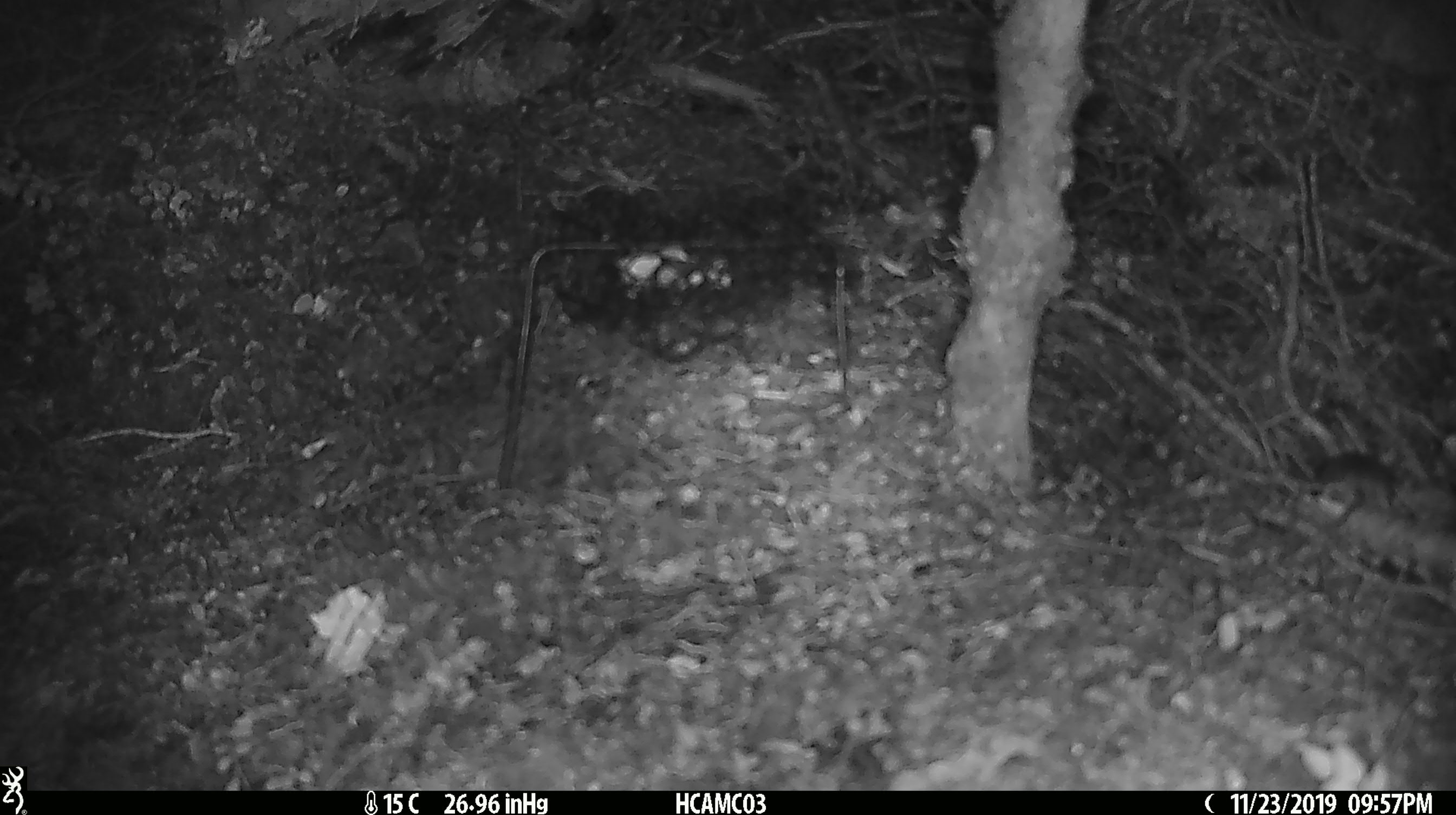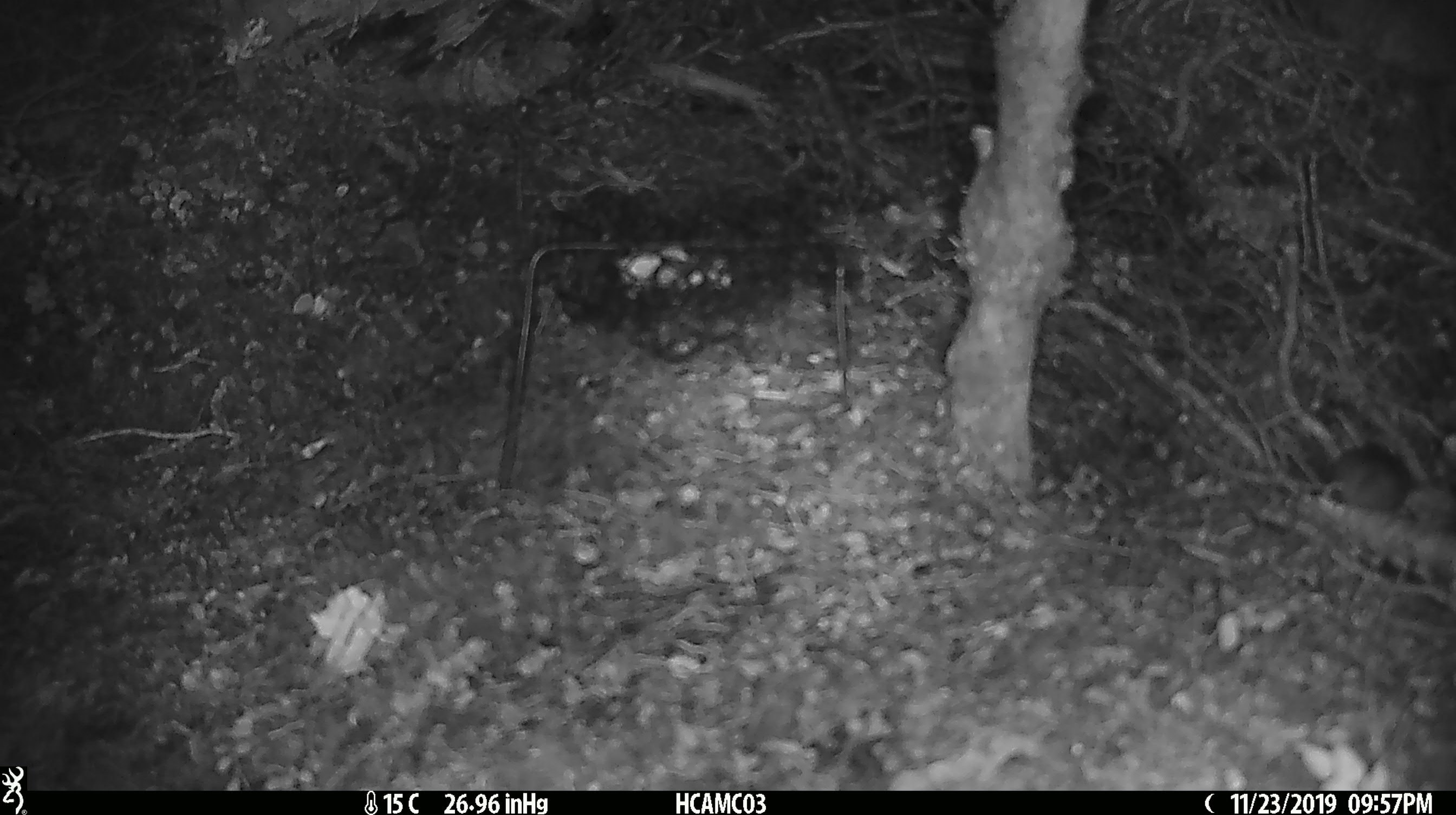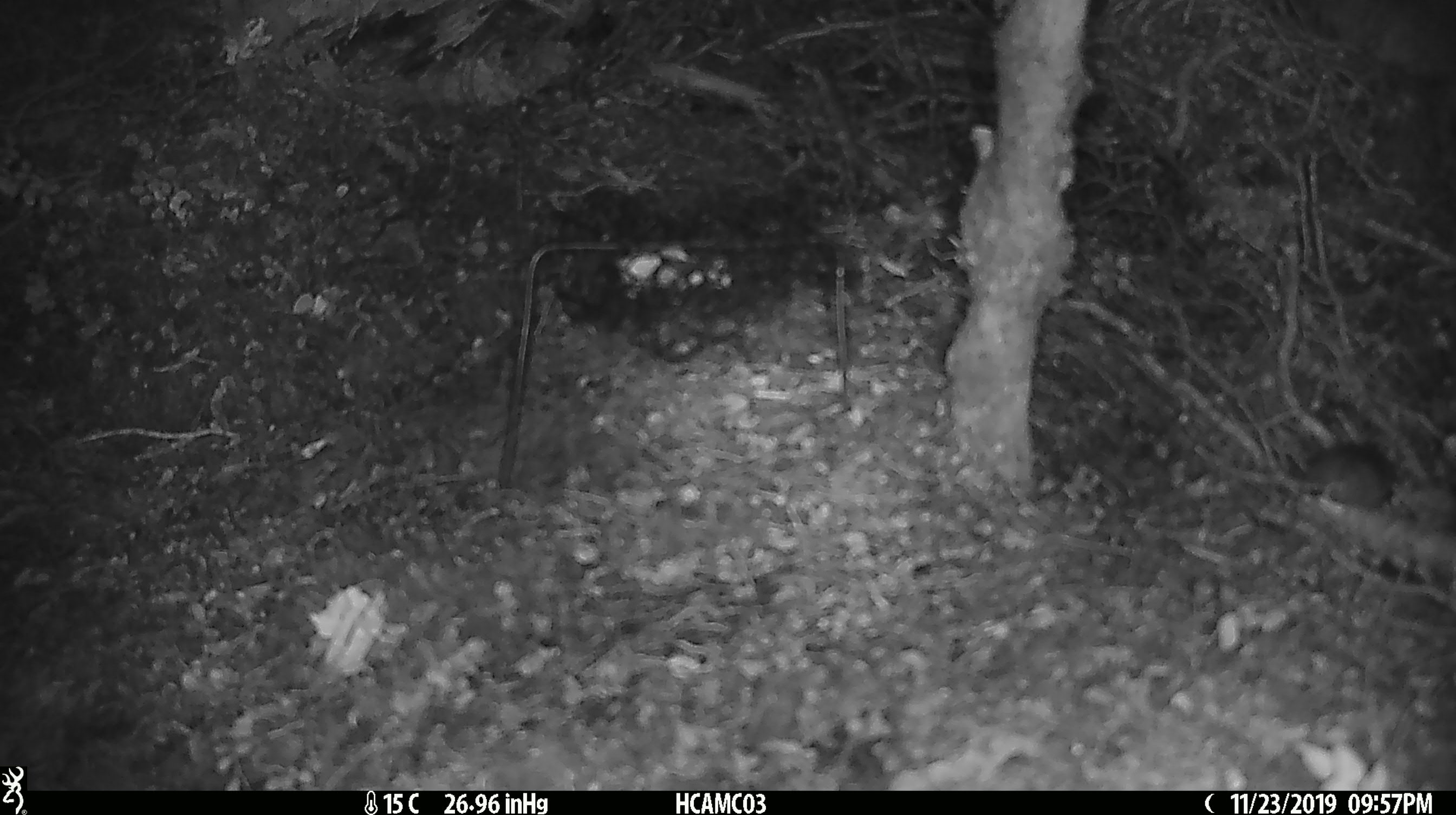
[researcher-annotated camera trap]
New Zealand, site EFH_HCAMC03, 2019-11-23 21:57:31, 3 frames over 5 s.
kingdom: Animalia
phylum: Chordata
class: Mammalia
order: Rodentia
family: Muridae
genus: Mus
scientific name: Mus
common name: mouse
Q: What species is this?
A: Mouse (Mus).